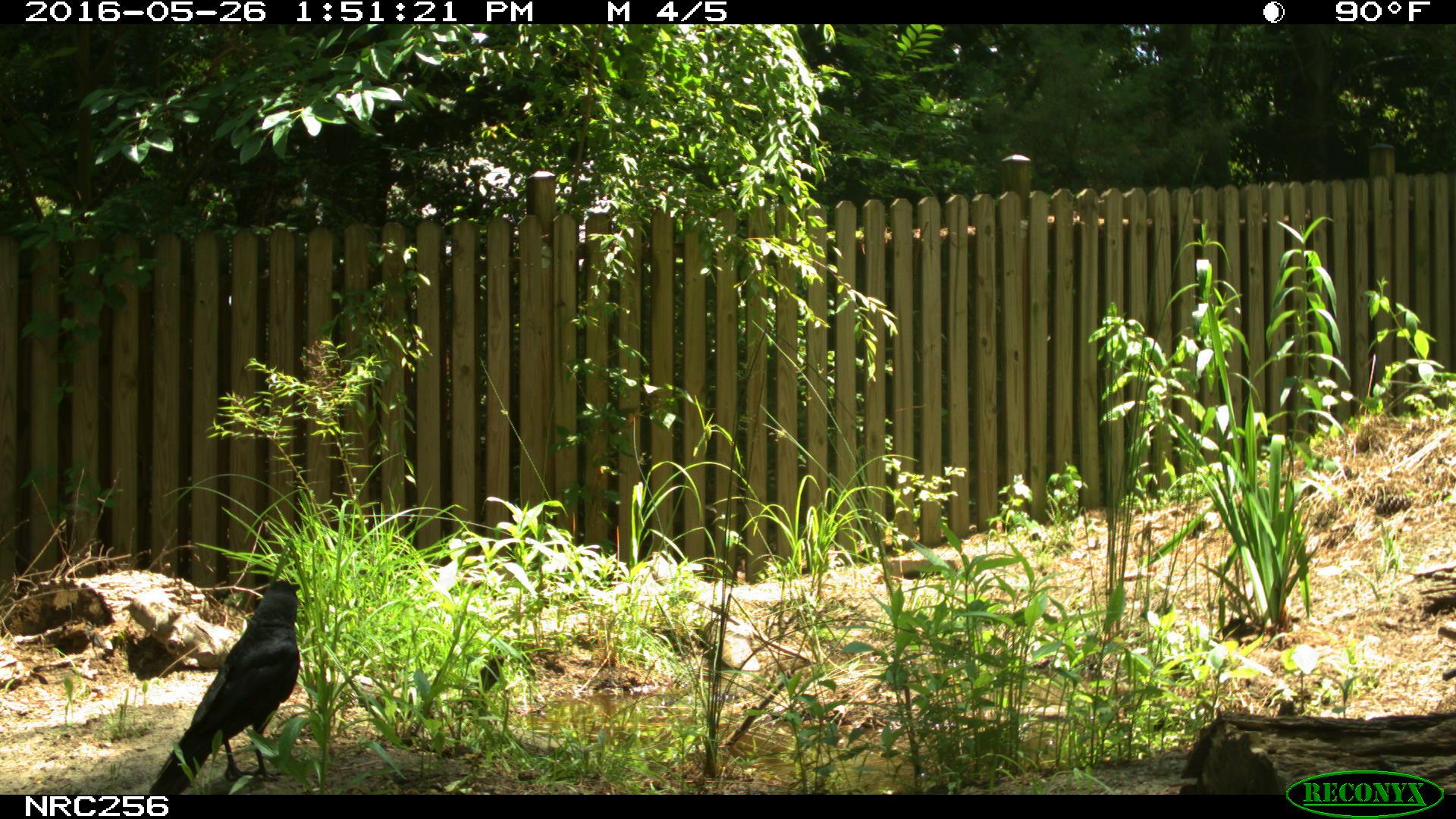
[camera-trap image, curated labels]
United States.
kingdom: Animalia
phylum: Chordata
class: Aves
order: Passeriformes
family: Corvidae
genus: Corvus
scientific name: Corvus brachyrhynchos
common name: american crow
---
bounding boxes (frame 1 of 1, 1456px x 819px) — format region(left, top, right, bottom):
American Crow: region(133, 575, 303, 775)